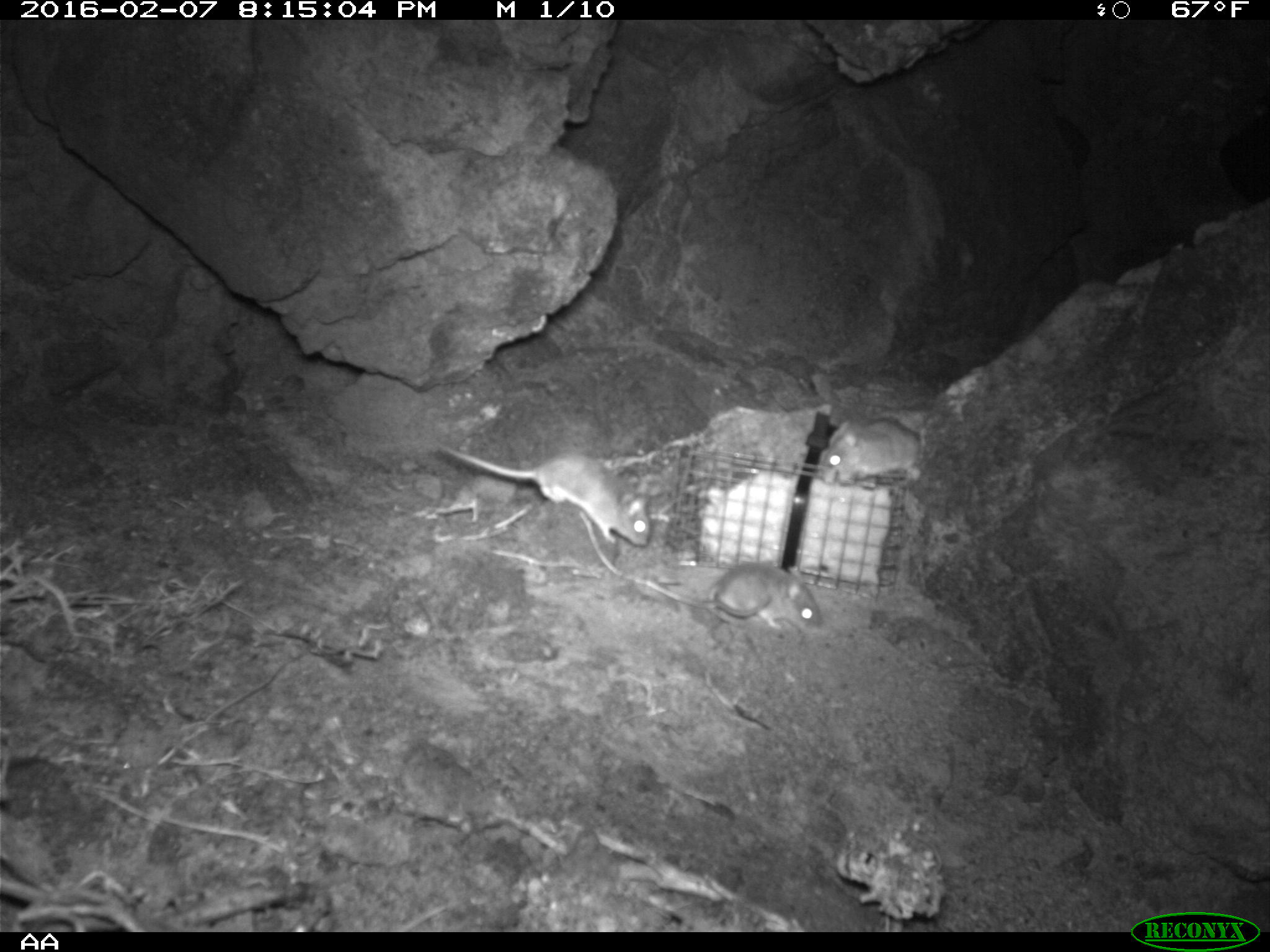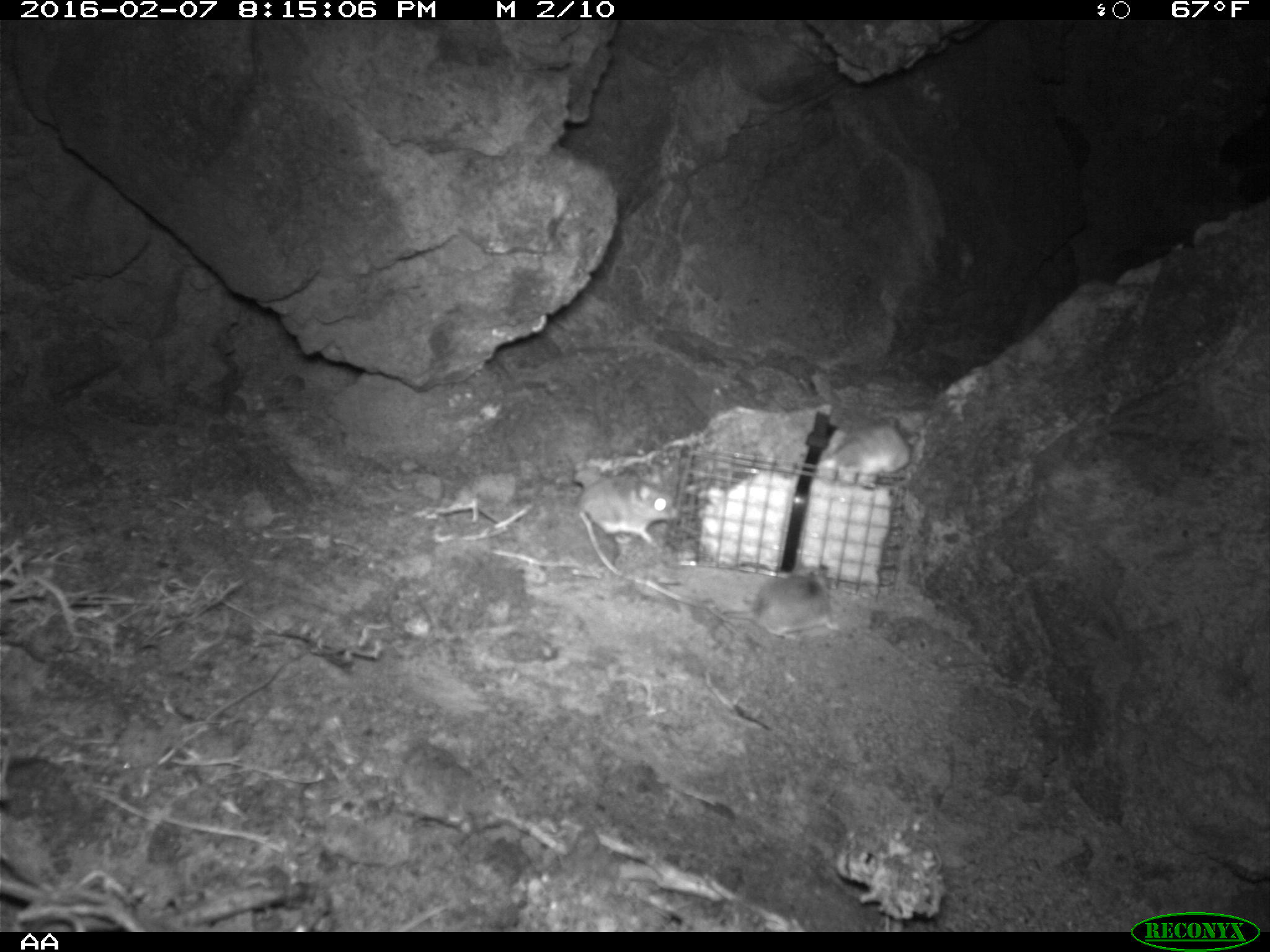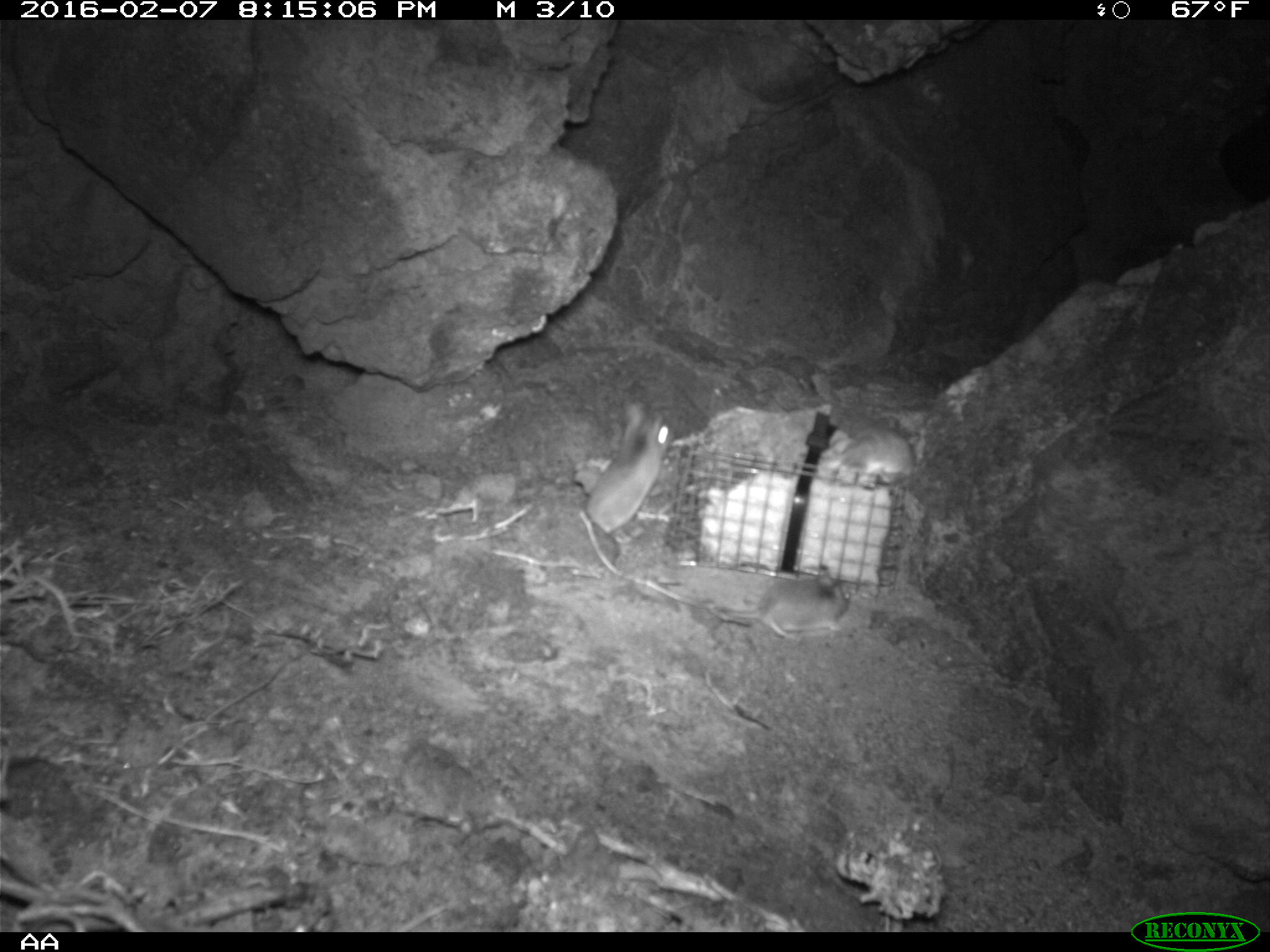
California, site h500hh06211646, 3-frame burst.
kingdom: Animalia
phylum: Chordata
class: Mammalia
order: Rodentia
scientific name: Rodentia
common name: rodent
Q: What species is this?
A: Rodent (Rodentia).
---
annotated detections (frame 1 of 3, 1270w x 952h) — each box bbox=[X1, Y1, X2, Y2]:
rodent: bbox=[437, 442, 649, 548]; bbox=[705, 562, 823, 632]; bbox=[818, 417, 923, 486]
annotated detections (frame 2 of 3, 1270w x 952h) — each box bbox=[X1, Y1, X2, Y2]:
rodent: bbox=[722, 569, 840, 641]; bbox=[574, 468, 680, 544]; bbox=[819, 417, 920, 479]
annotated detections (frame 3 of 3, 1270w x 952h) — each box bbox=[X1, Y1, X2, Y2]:
rodent: bbox=[587, 401, 674, 571]; bbox=[701, 565, 856, 639]; bbox=[840, 414, 915, 485]